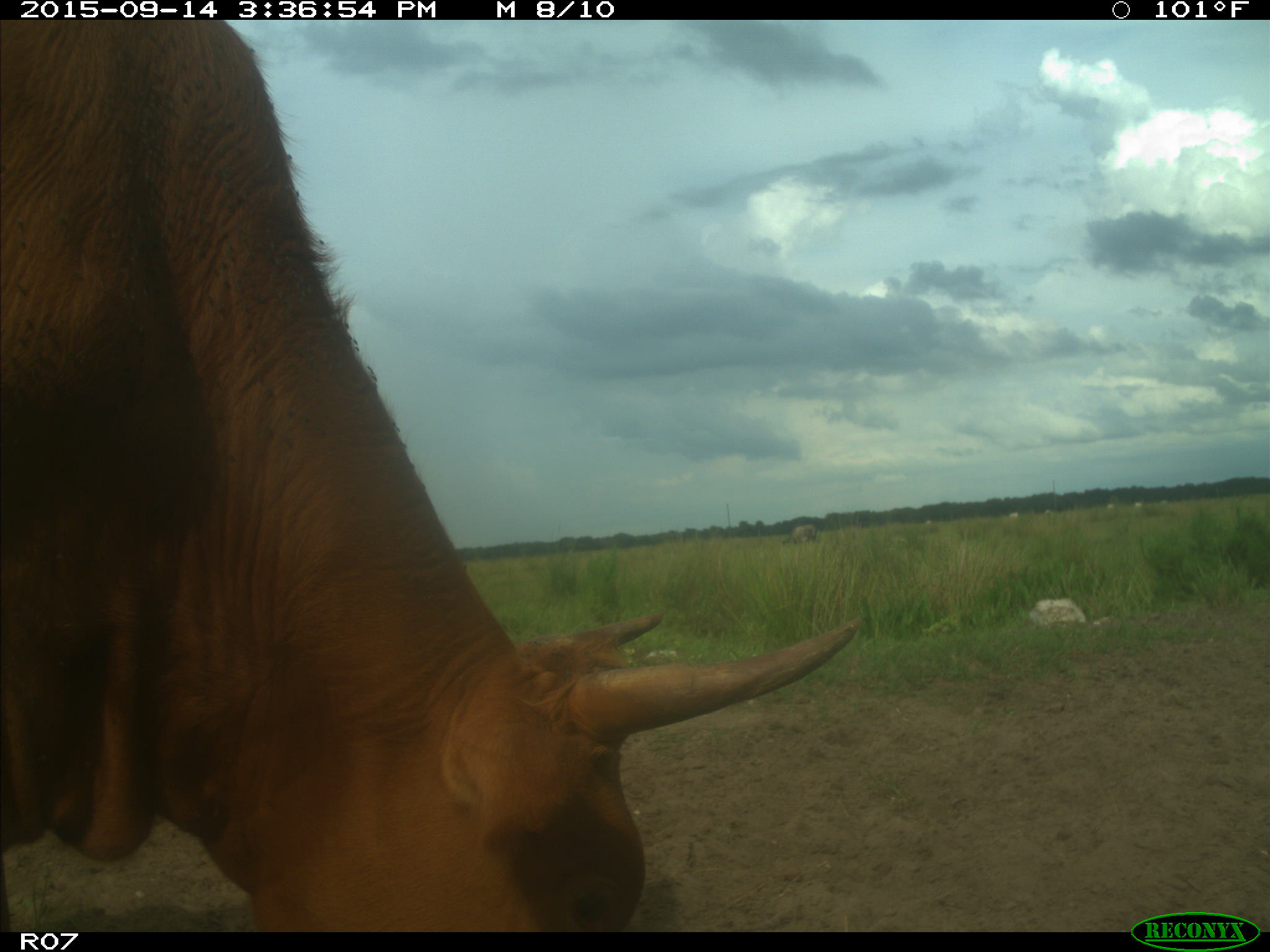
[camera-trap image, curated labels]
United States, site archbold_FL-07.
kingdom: Animalia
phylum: Chordata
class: Mammalia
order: Artiodactyla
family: Bovidae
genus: Bos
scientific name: Bos taurus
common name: domestic cow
Bos taurus (domestic cow).